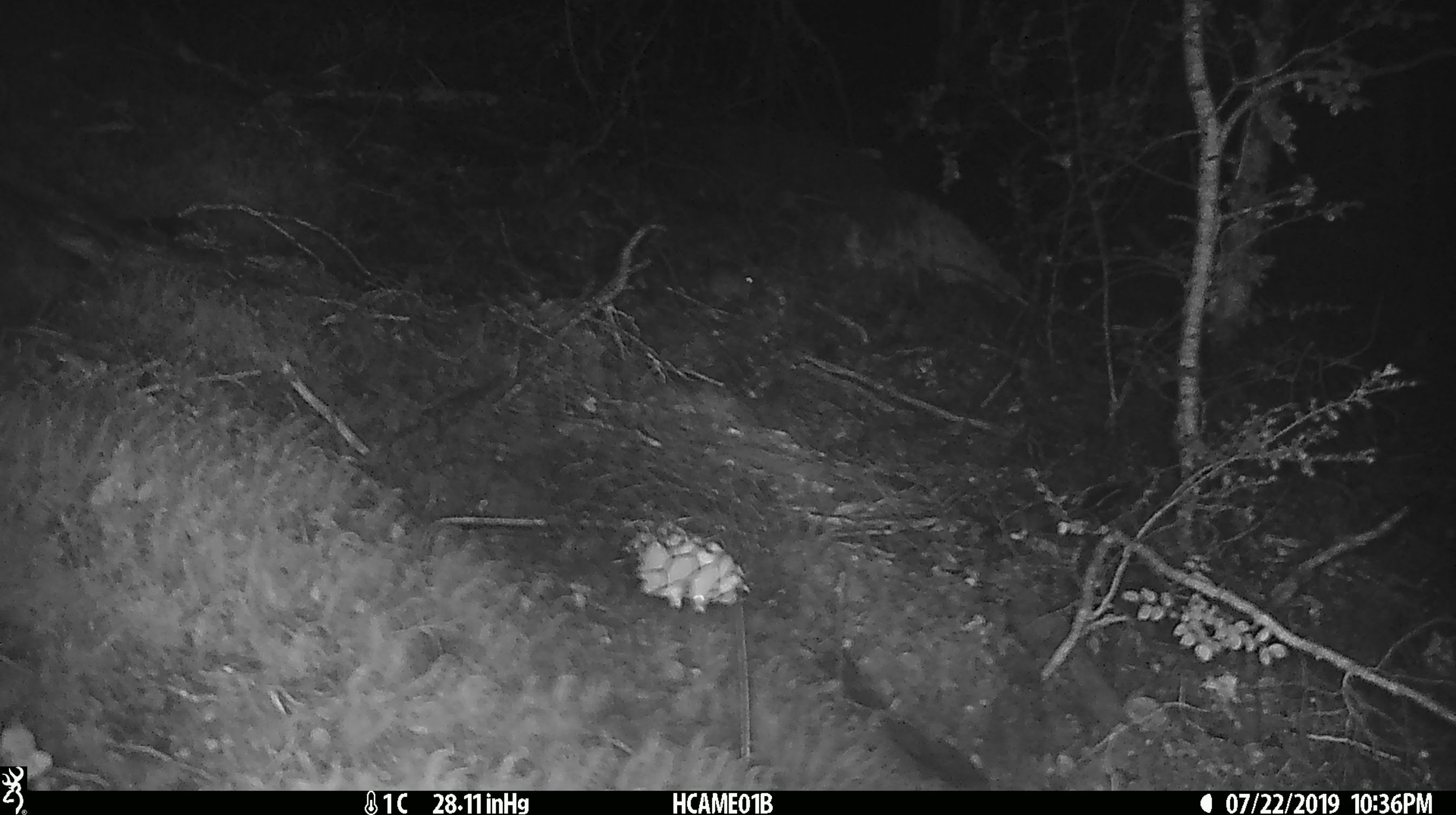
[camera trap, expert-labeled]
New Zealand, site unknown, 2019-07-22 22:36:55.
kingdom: Animalia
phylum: Chordata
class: Mammalia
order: Rodentia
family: Muridae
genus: Mus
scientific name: Mus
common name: mouse